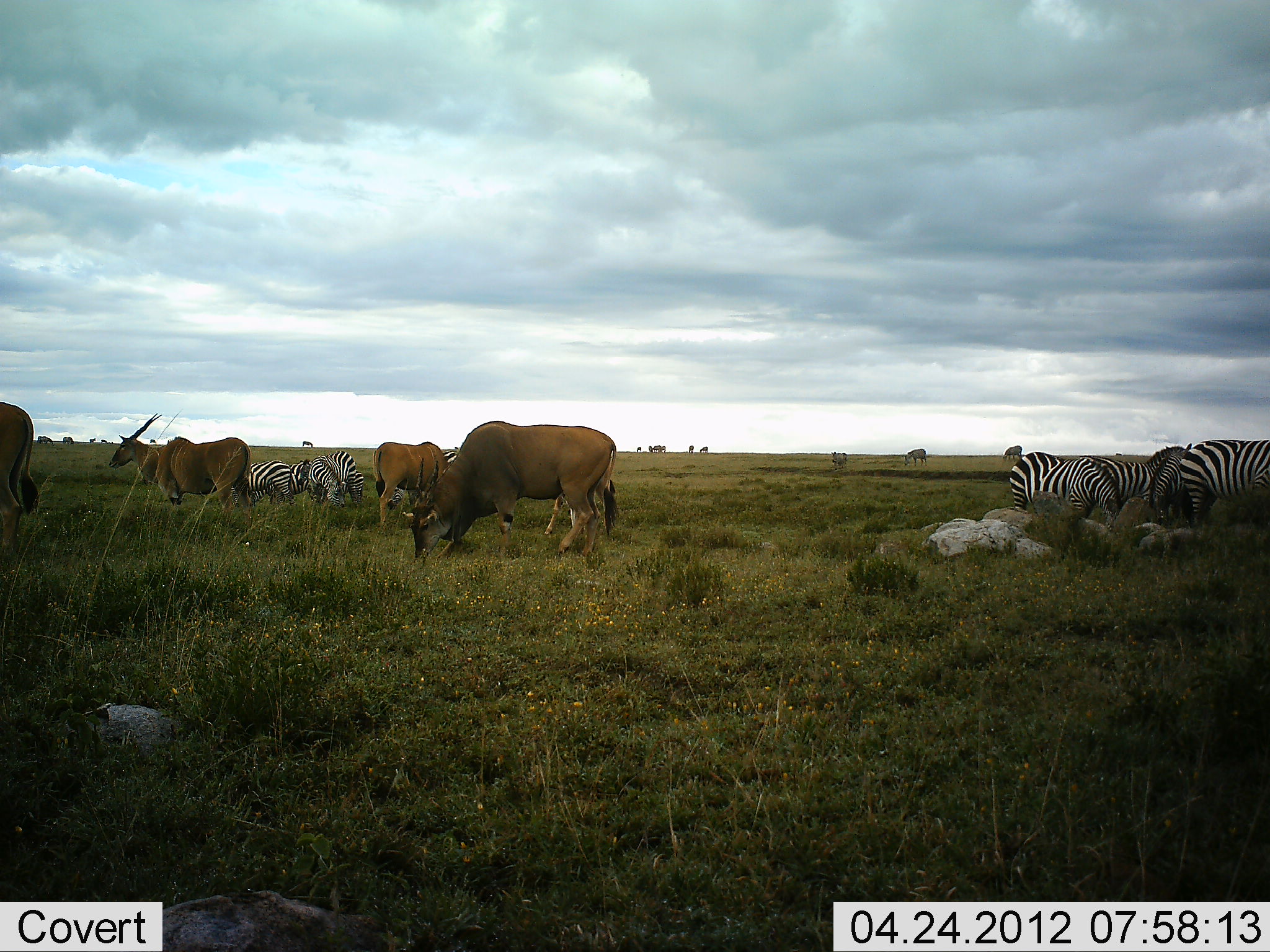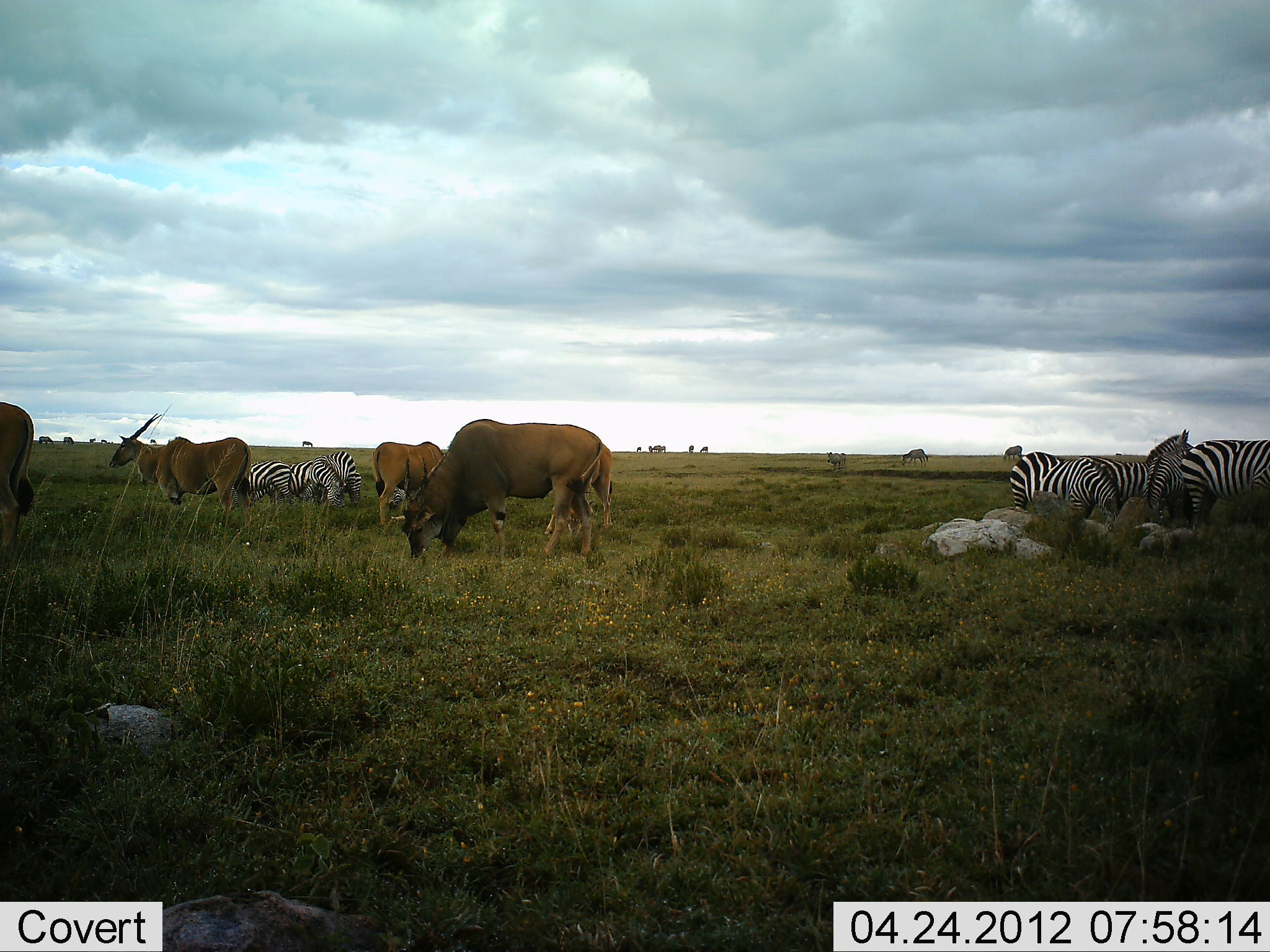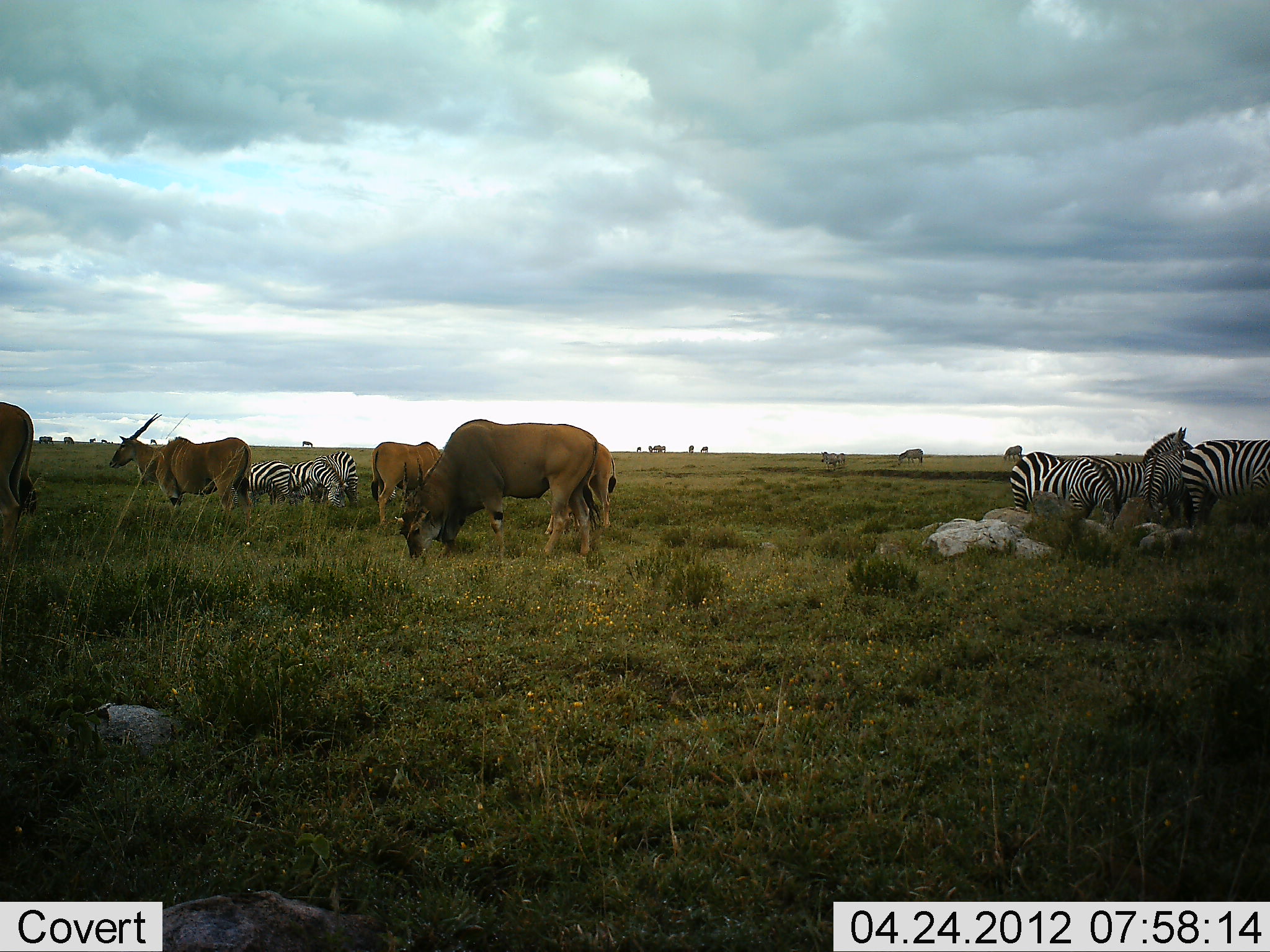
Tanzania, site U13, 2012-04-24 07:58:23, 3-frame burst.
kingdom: Animalia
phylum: Chordata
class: Mammalia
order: Artiodactyla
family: Bovidae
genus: Tragelaphus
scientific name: Tragelaphus oryx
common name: eland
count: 4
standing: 70%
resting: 4%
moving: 0%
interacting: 0%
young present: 0%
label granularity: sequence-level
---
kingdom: Animalia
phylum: Chordata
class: Mammalia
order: Perissodactyla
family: Equidae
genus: Equus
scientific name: Equus quagga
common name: plains zebra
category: zebra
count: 6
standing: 53%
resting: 17%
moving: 10%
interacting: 10%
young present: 0%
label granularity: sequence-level